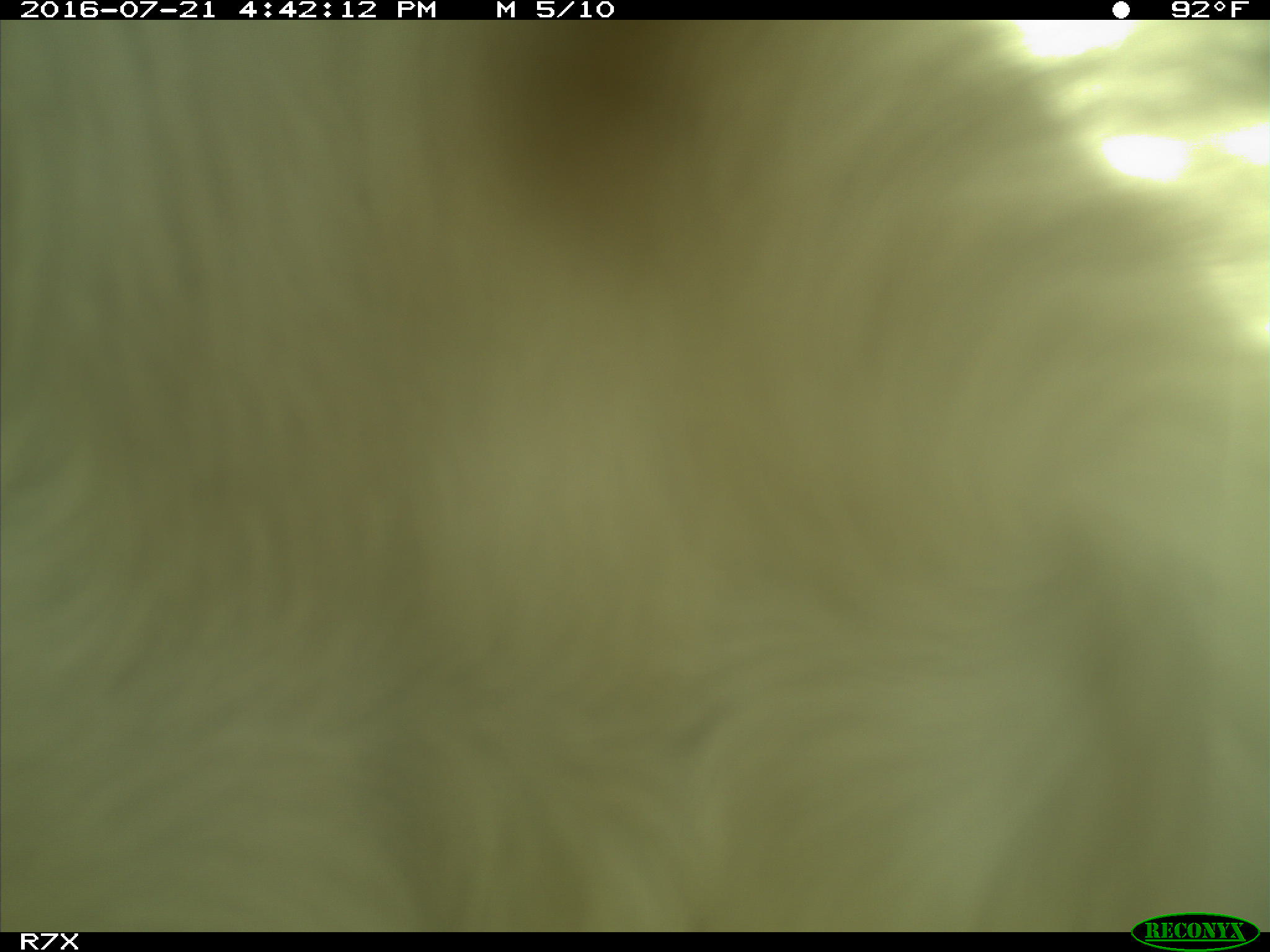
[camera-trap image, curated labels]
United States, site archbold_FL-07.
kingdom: Animalia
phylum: Chordata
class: Mammalia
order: Artiodactyla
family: Bovidae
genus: Bos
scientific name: Bos taurus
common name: domestic cow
Bos taurus (domestic cow).